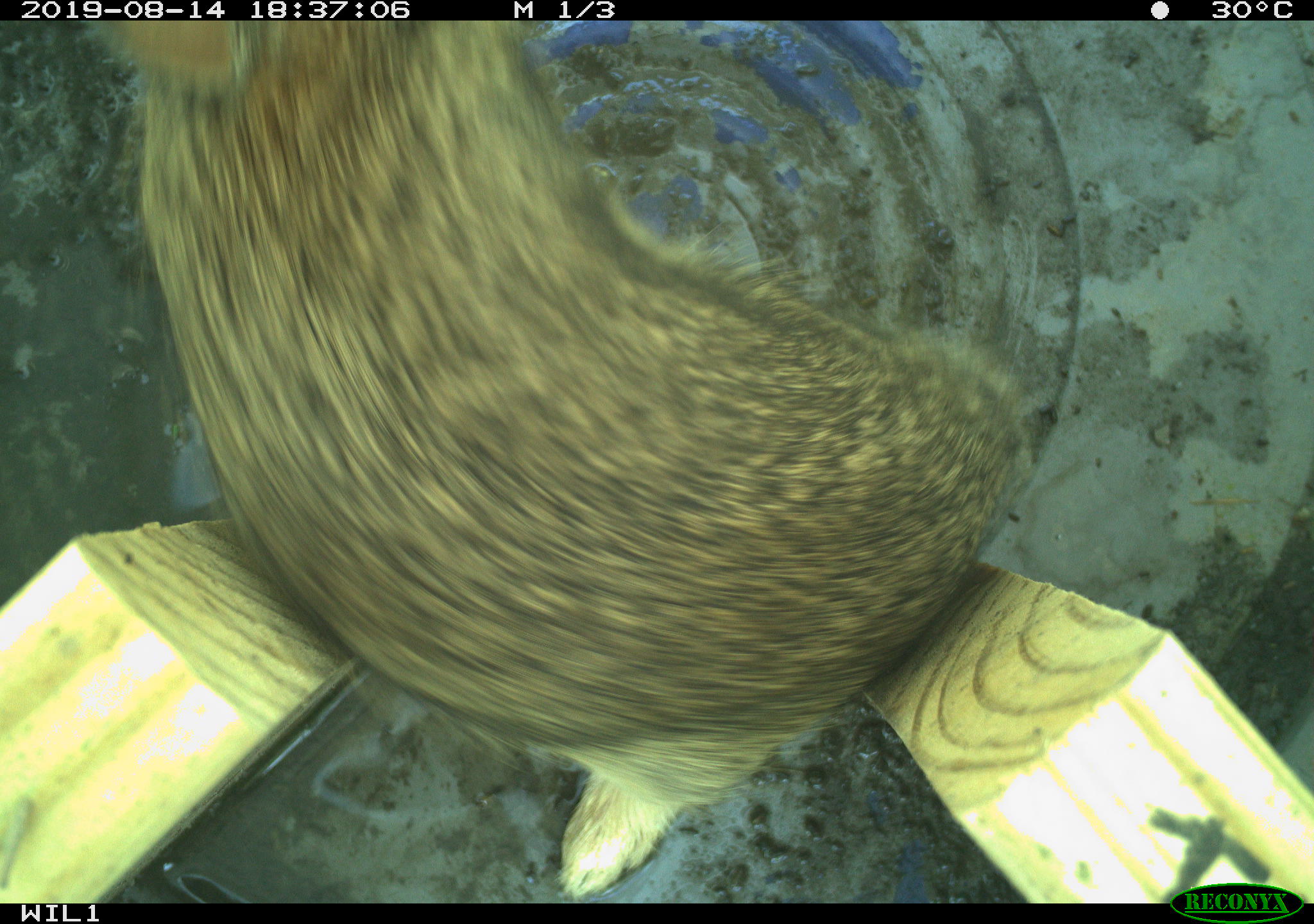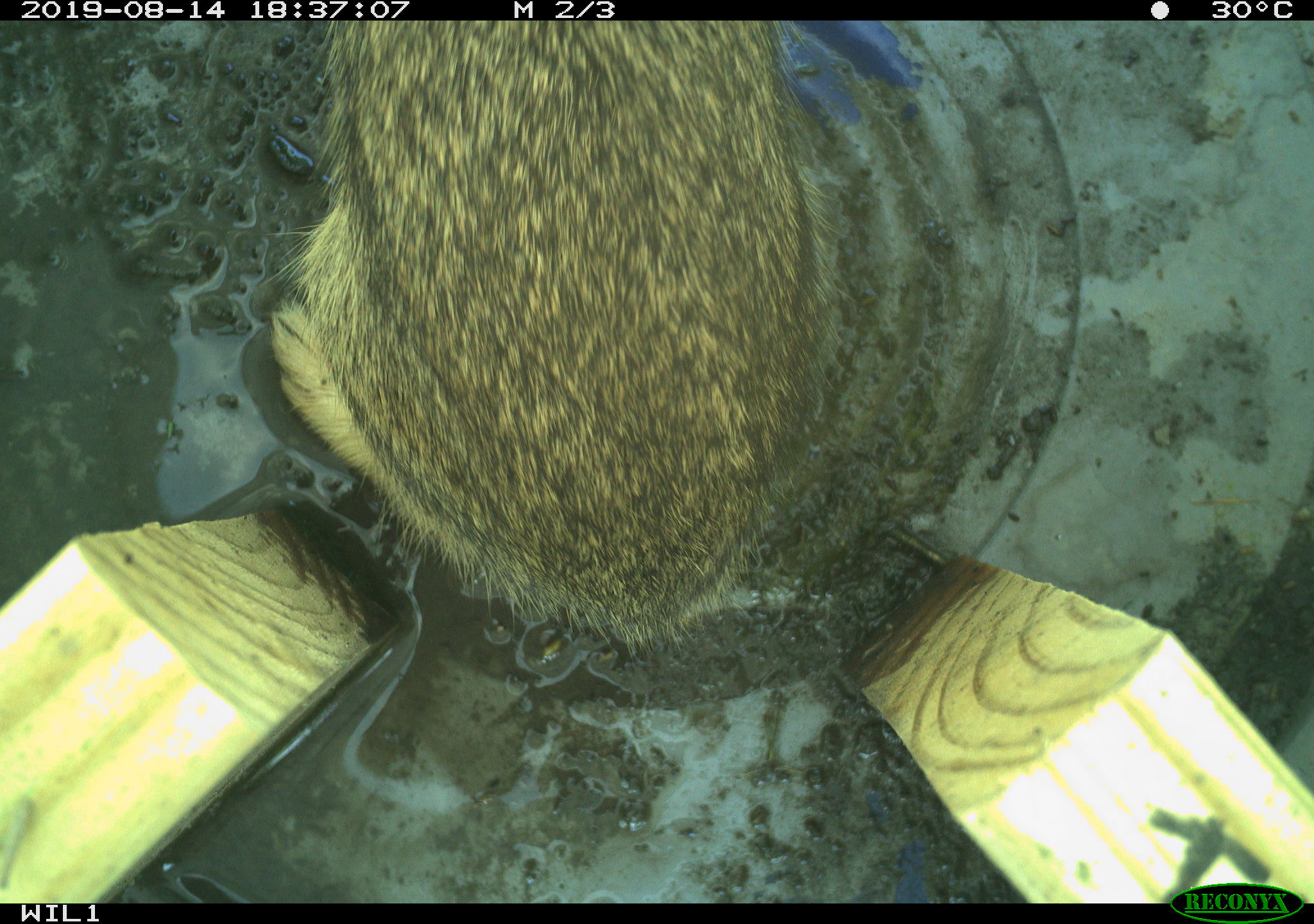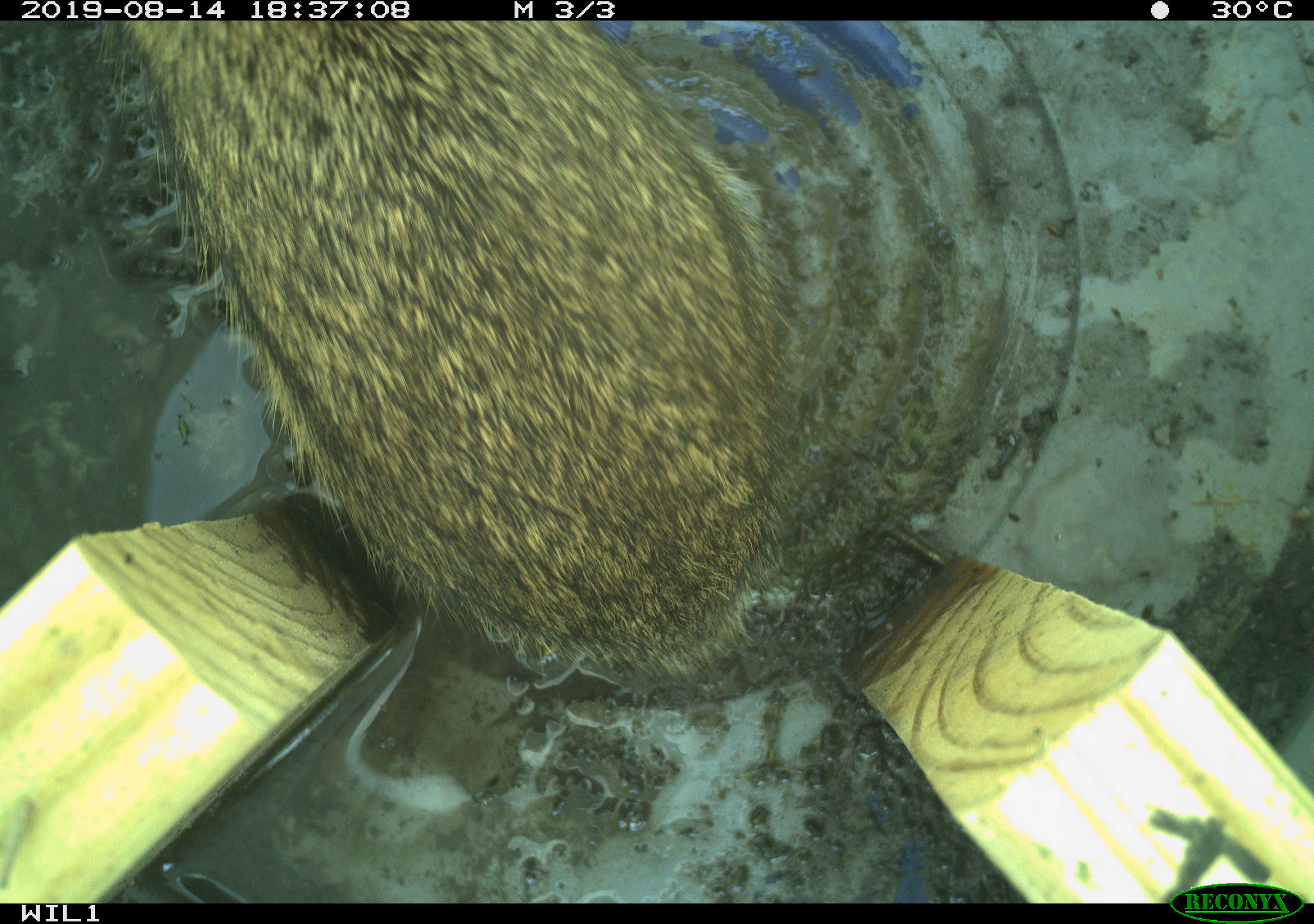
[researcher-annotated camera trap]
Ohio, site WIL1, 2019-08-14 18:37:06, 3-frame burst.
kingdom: Animalia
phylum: Chordata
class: Mammalia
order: Lagomorpha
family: Leporidae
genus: Sylvilagus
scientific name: Sylvilagus floridanus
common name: eastern cottontail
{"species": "eastern cottontail (Sylvilagus floridanus)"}